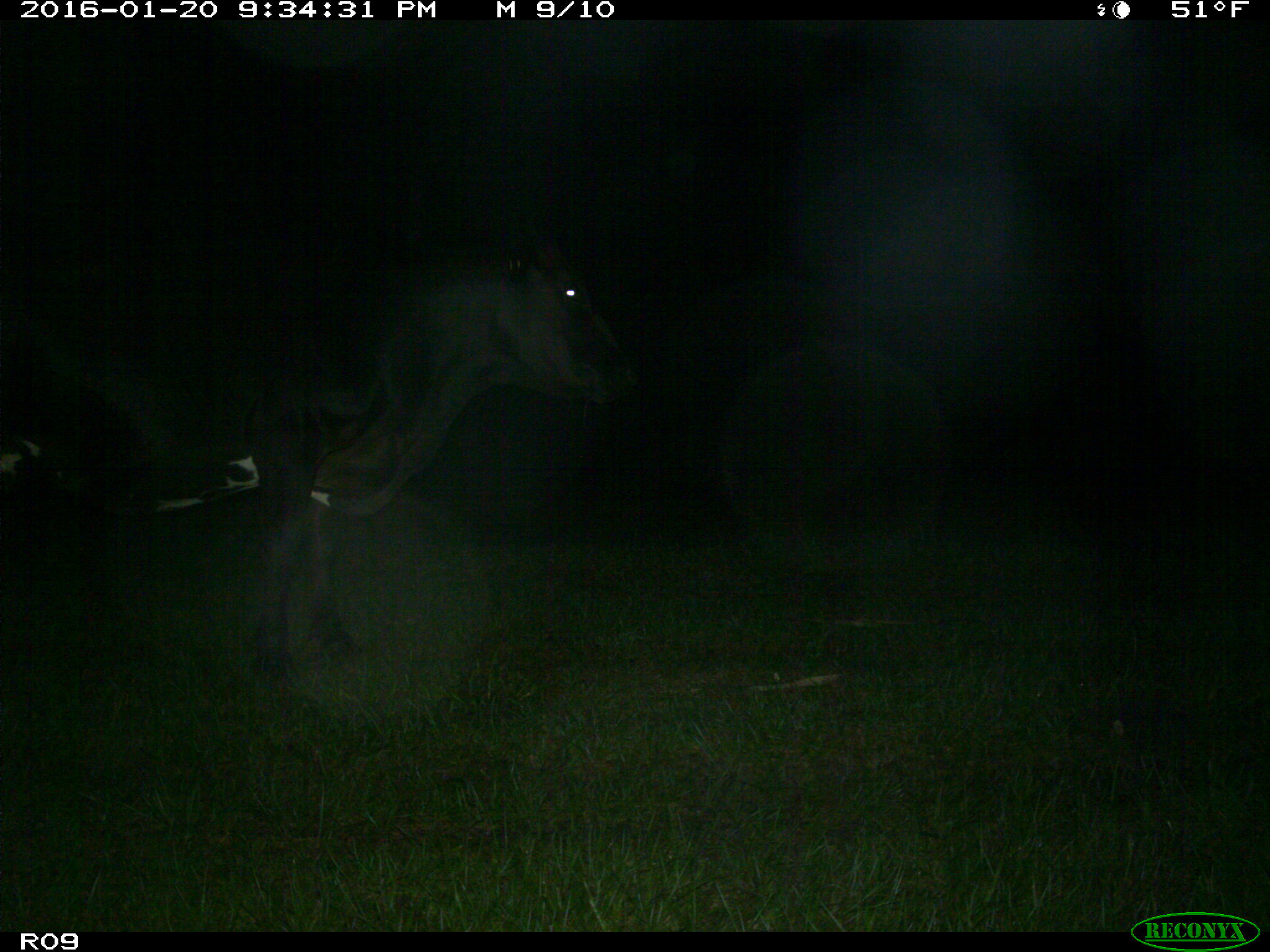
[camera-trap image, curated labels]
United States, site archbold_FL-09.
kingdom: Animalia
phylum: Chordata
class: Mammalia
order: Artiodactyla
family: Bovidae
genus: Bos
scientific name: Bos taurus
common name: domestic cow